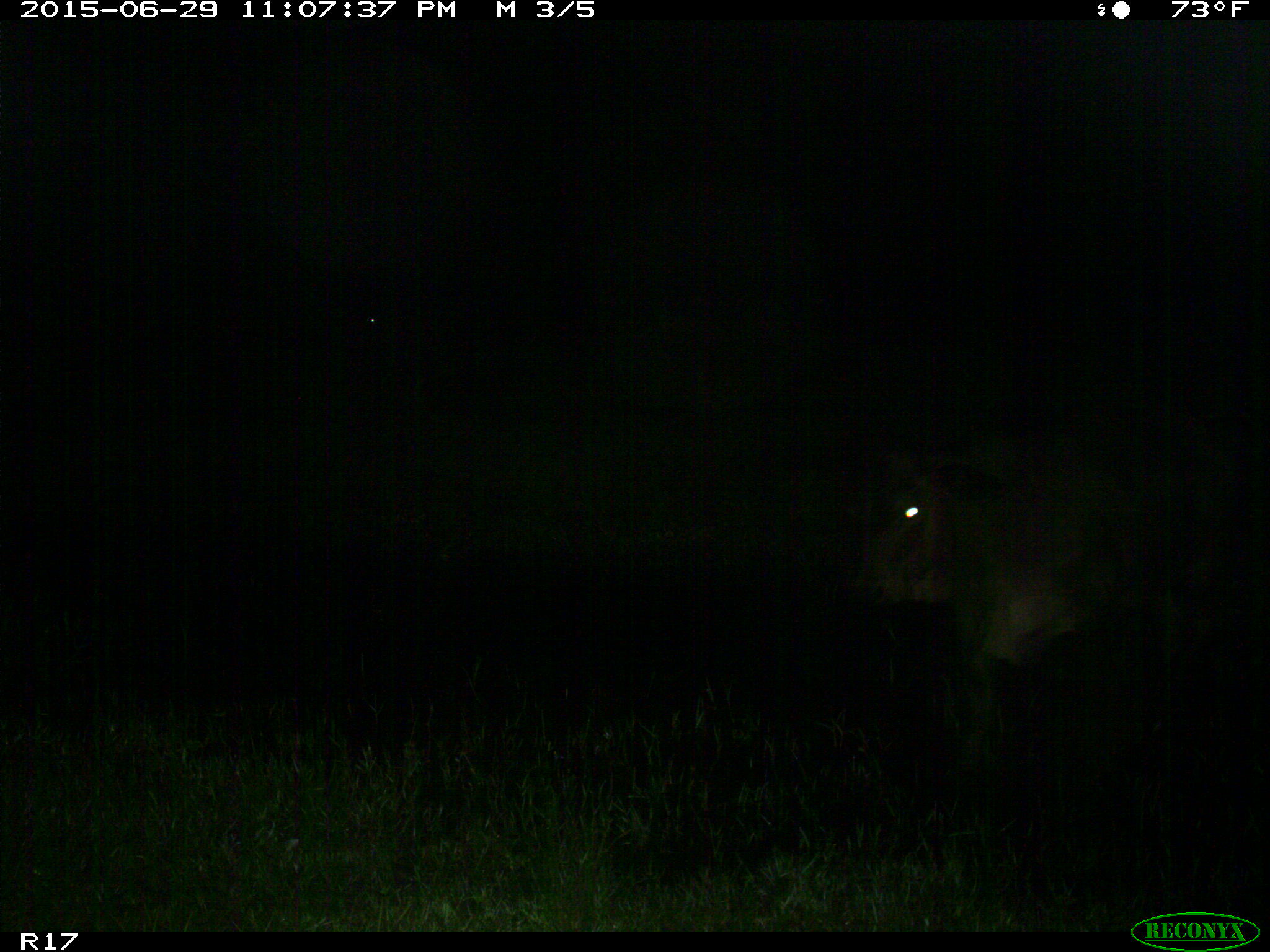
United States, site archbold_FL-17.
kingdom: Animalia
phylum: Chordata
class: Mammalia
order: Artiodactyla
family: Bovidae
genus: Bos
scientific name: Bos taurus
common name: domestic cow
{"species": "Bos taurus (domestic cow)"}